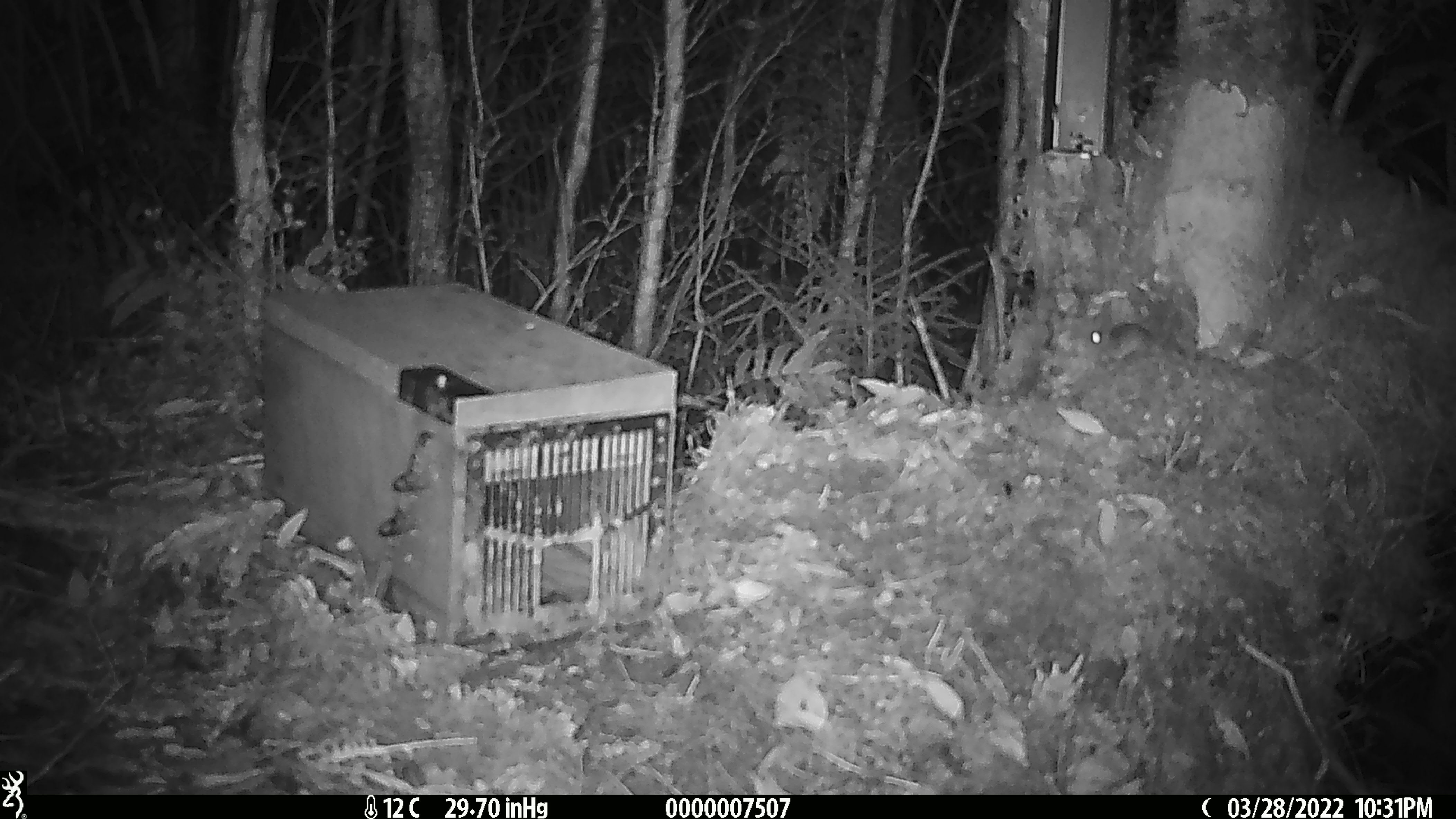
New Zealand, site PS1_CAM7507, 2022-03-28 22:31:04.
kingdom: Animalia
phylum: Chordata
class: Mammalia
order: Rodentia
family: Muridae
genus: Mus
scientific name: Mus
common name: mouse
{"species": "mouse (Mus)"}